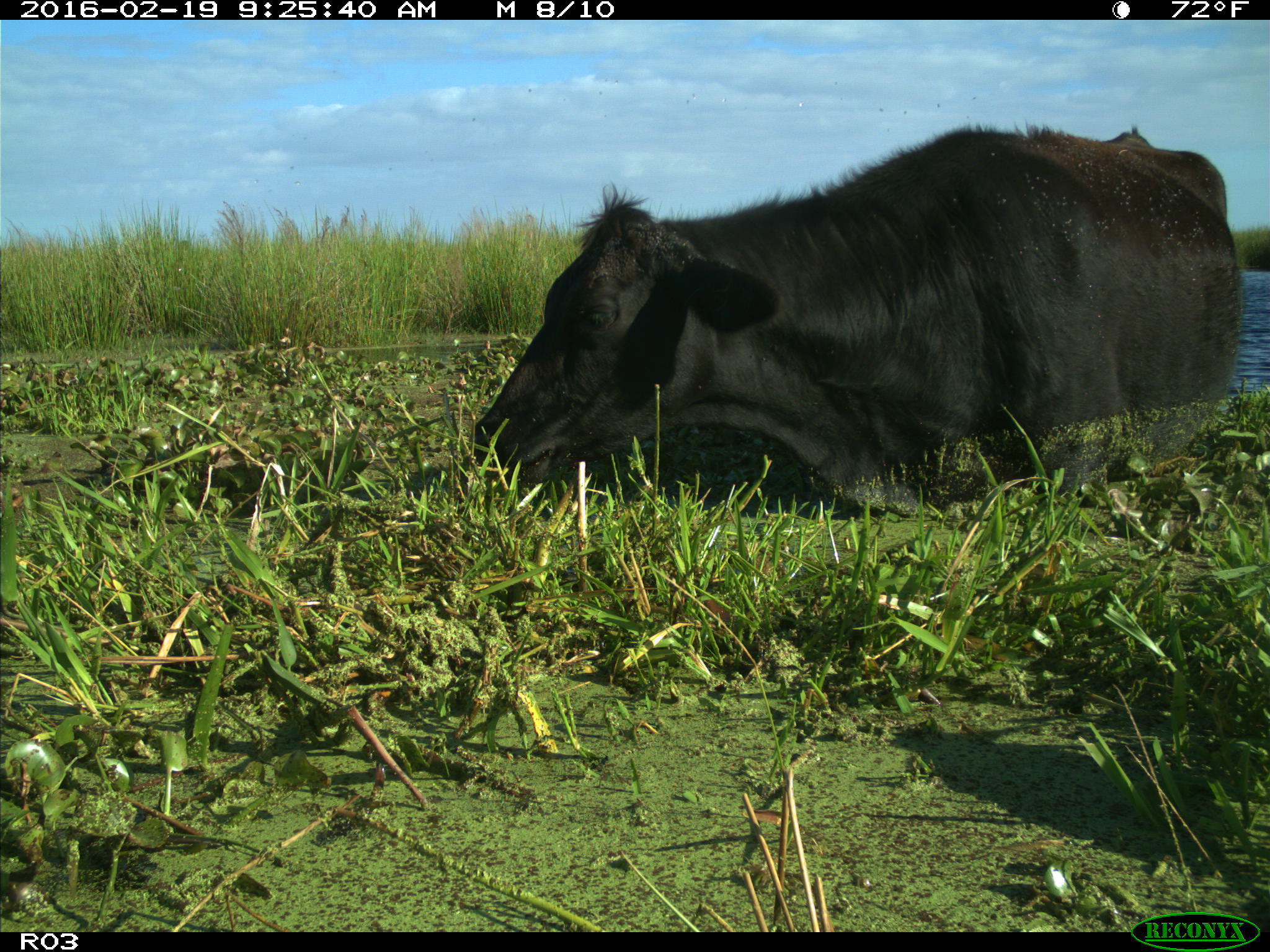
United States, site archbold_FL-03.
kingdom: Animalia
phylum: Chordata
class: Mammalia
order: Artiodactyla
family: Bovidae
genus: Bos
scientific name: Bos taurus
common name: domestic cow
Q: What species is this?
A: Bos taurus (domestic cow).